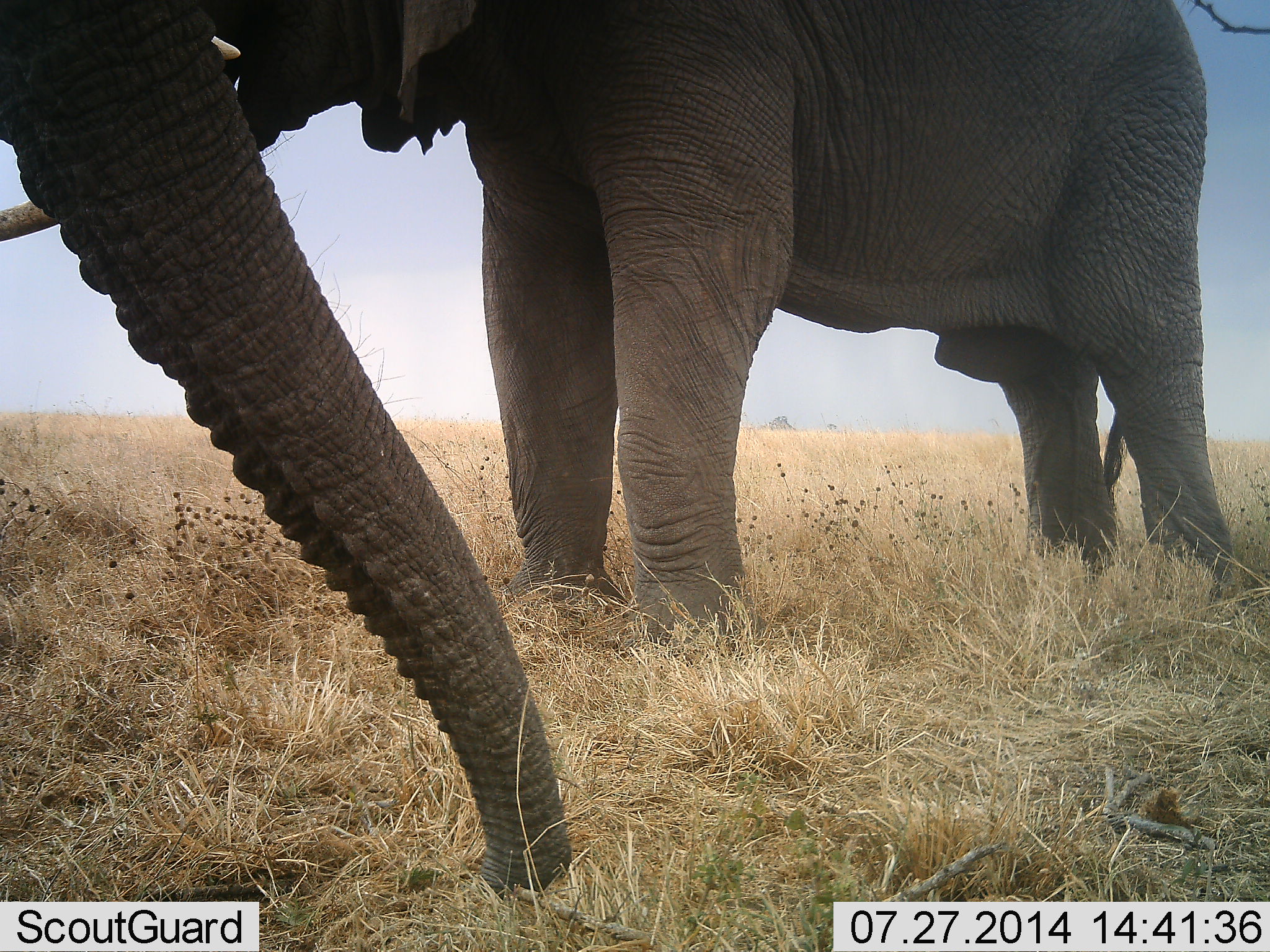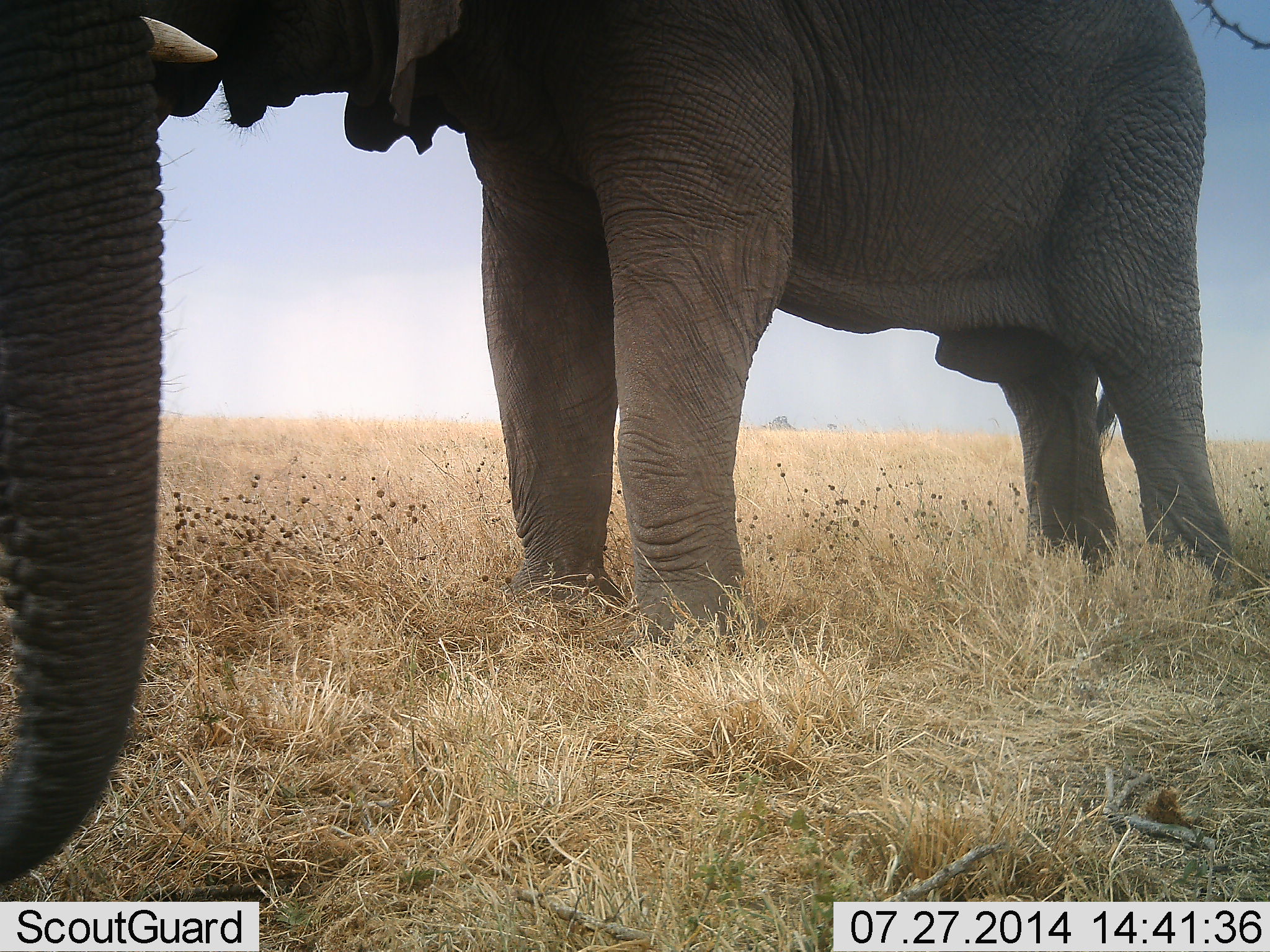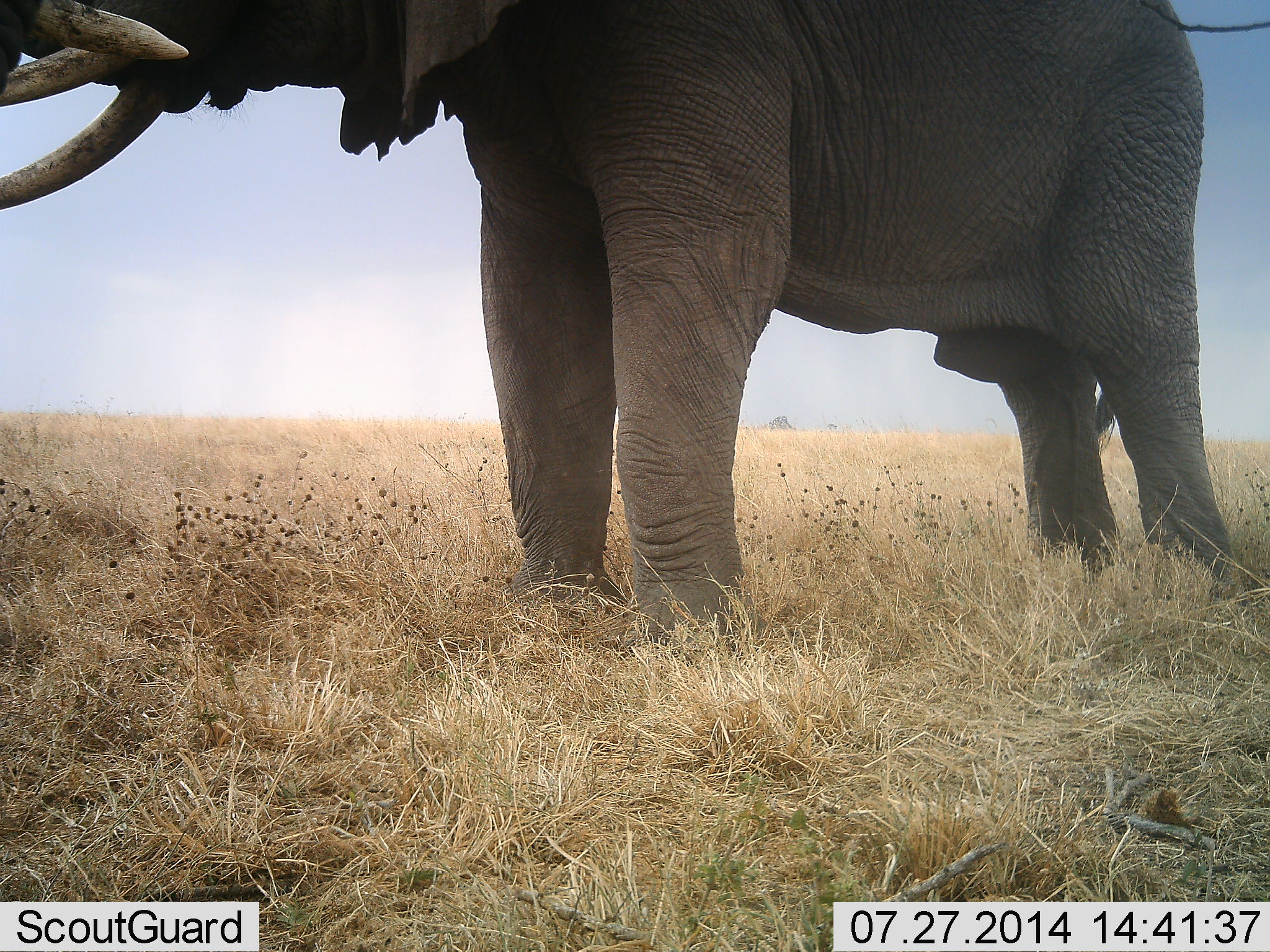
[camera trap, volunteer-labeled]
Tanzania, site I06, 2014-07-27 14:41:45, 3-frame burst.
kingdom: Animalia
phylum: Chordata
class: Mammalia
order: Proboscidea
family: Elephantidae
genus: Loxodonta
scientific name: Loxodonta africana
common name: african bush elephant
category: elephant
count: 1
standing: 80%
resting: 0%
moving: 10%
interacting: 0%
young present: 0%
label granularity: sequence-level